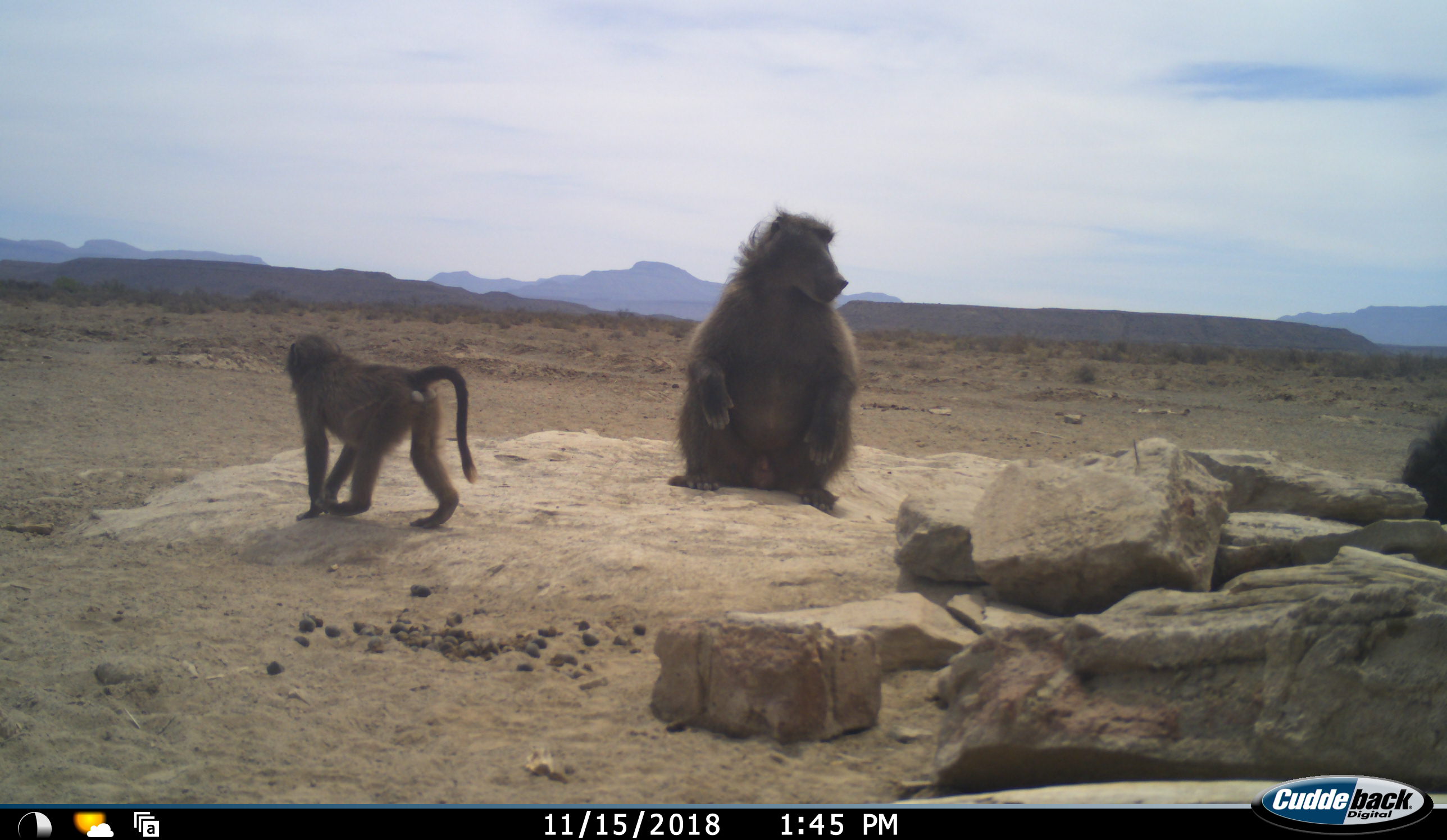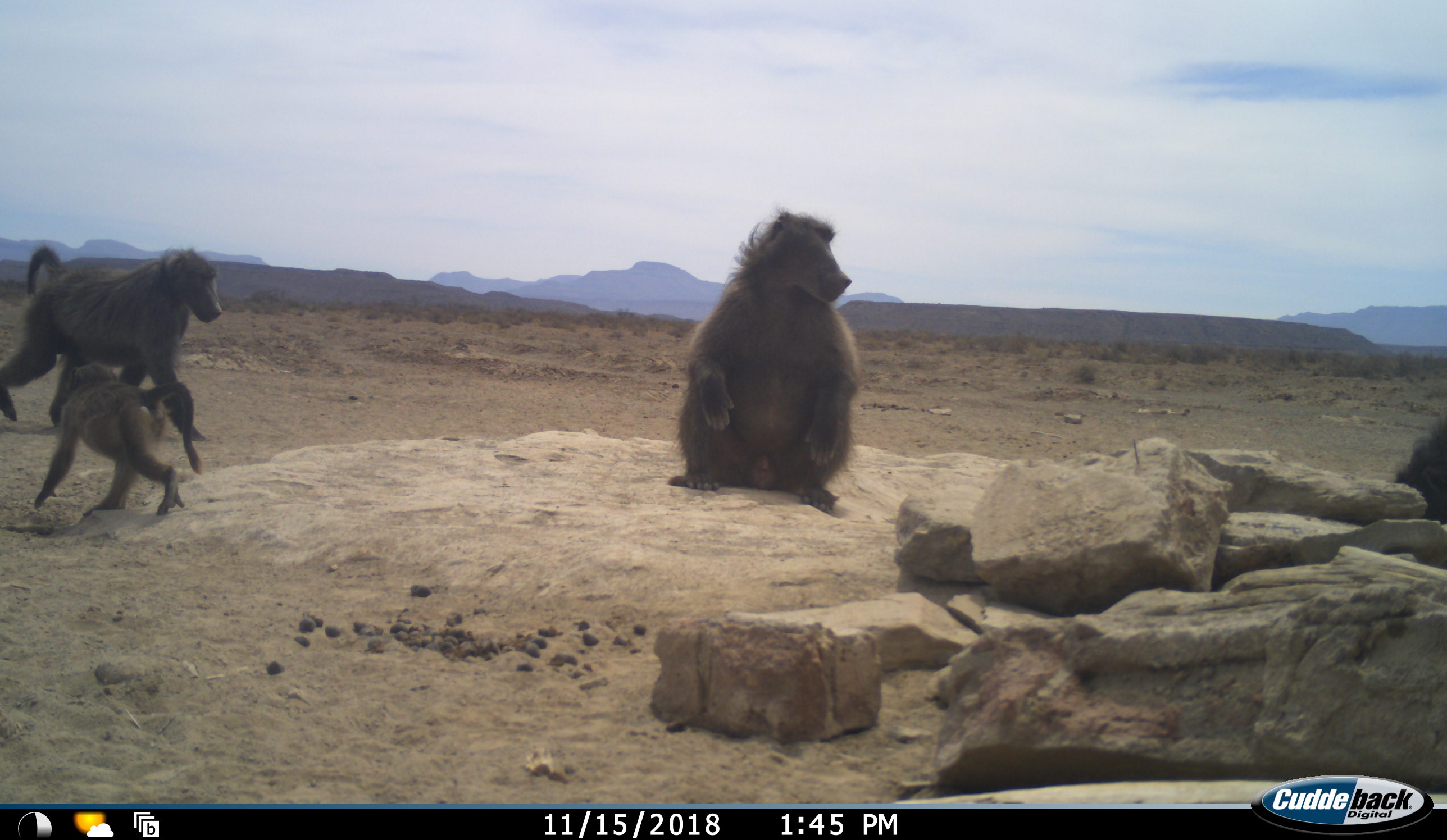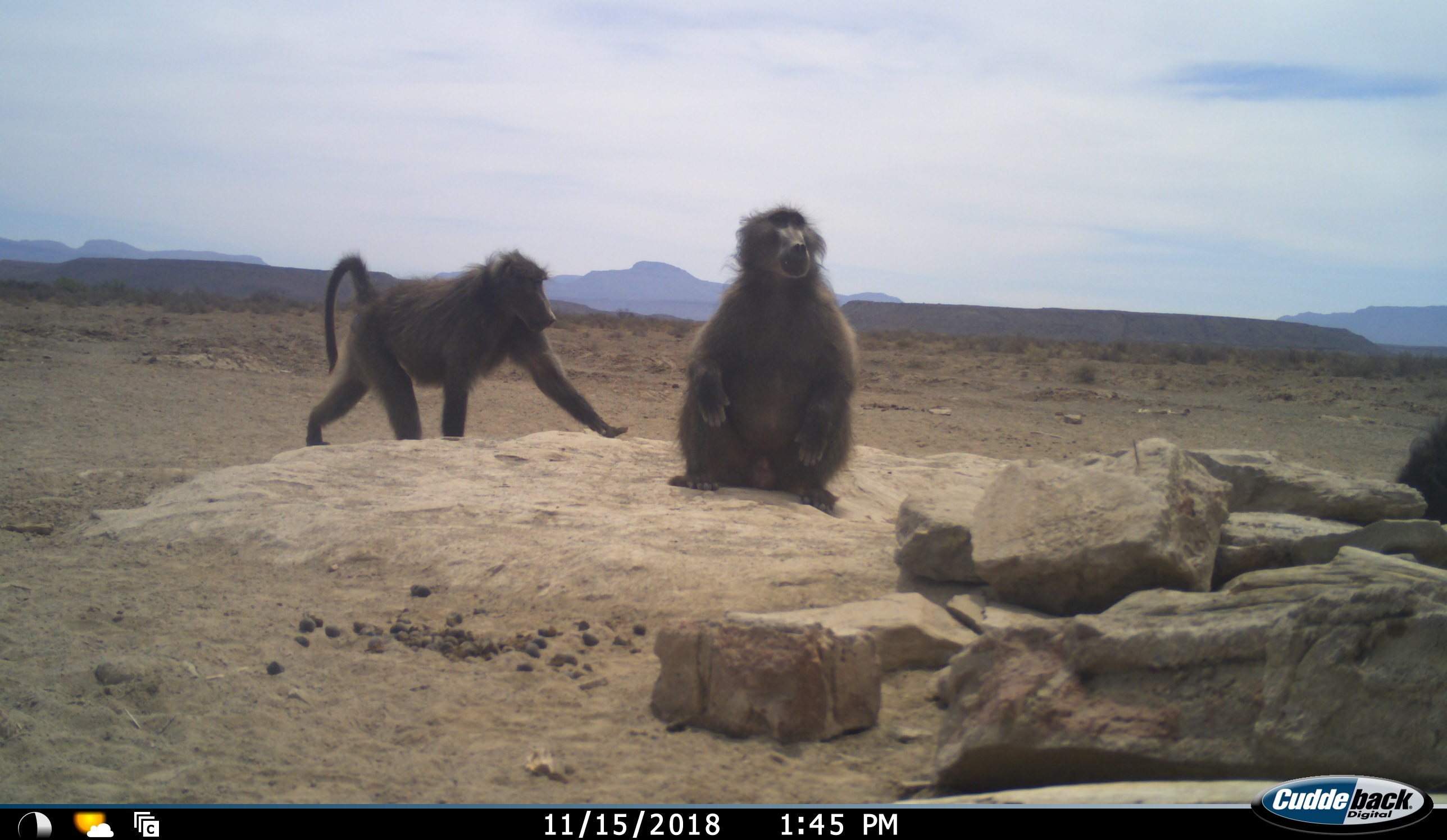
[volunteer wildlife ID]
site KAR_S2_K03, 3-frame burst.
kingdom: Animalia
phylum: Chordata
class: Mammalia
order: Primates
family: Cercopithecidae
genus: Papio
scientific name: Papio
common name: baboon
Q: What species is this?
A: Baboon (Papio).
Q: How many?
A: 4.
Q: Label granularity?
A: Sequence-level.